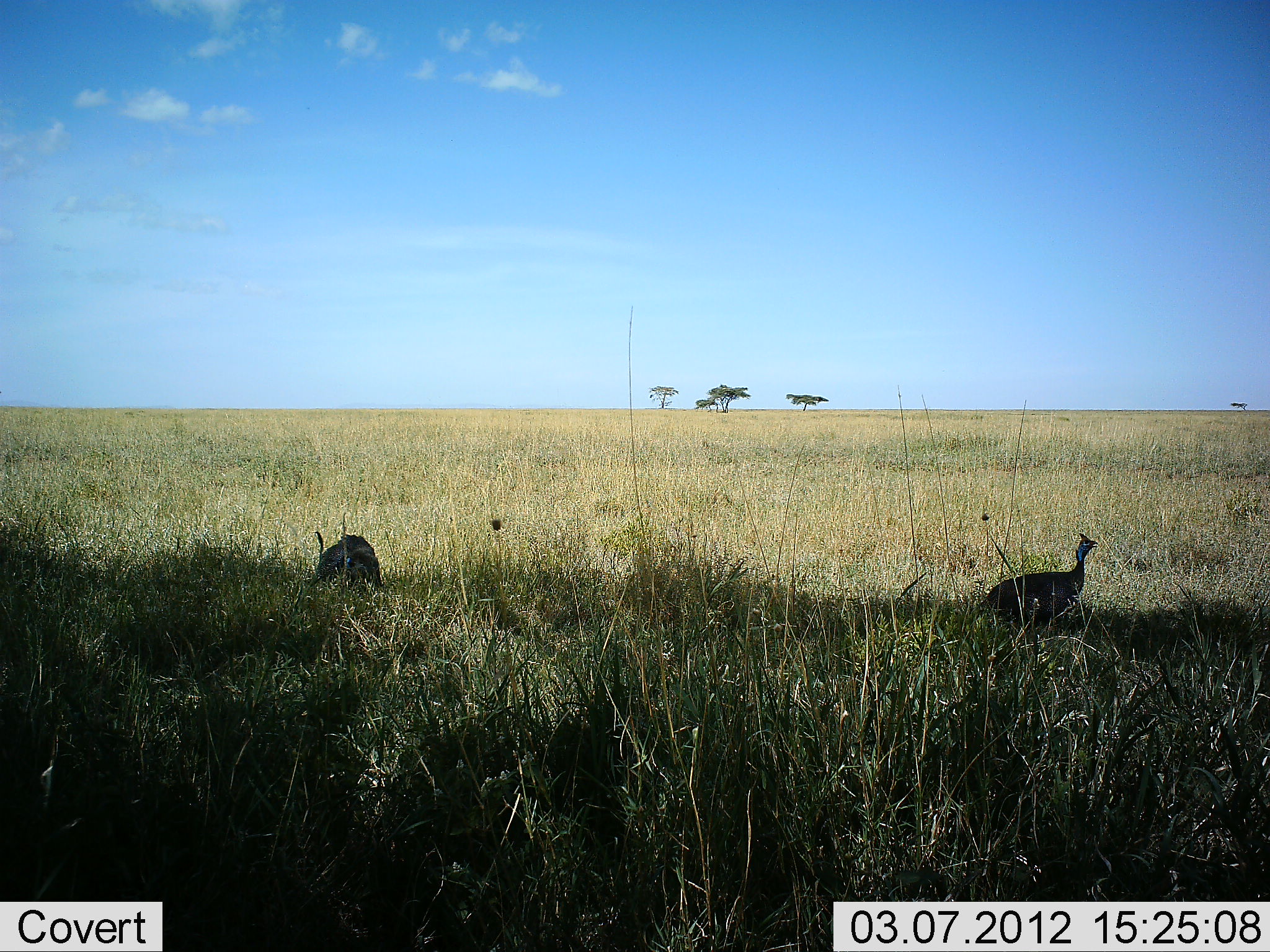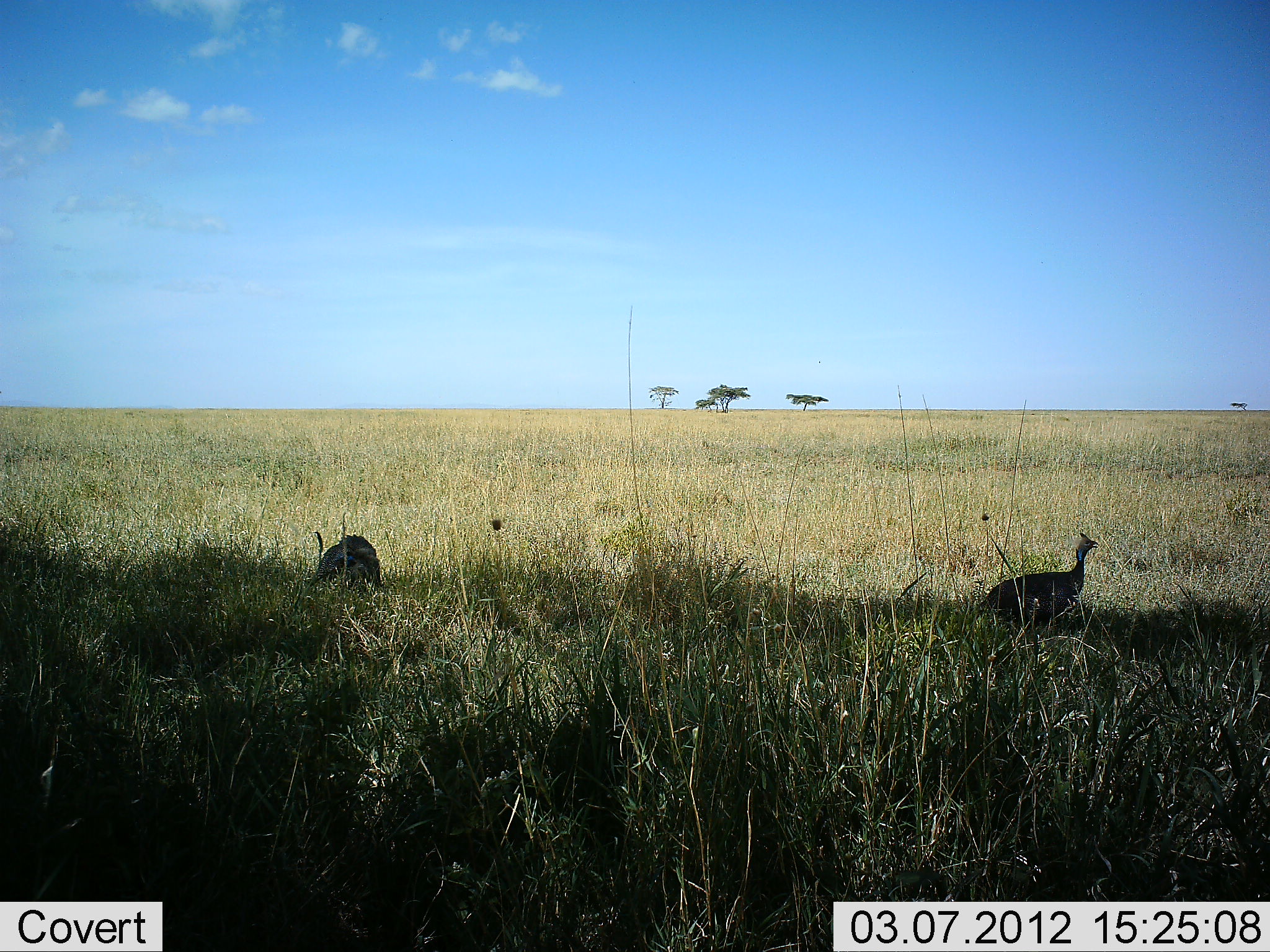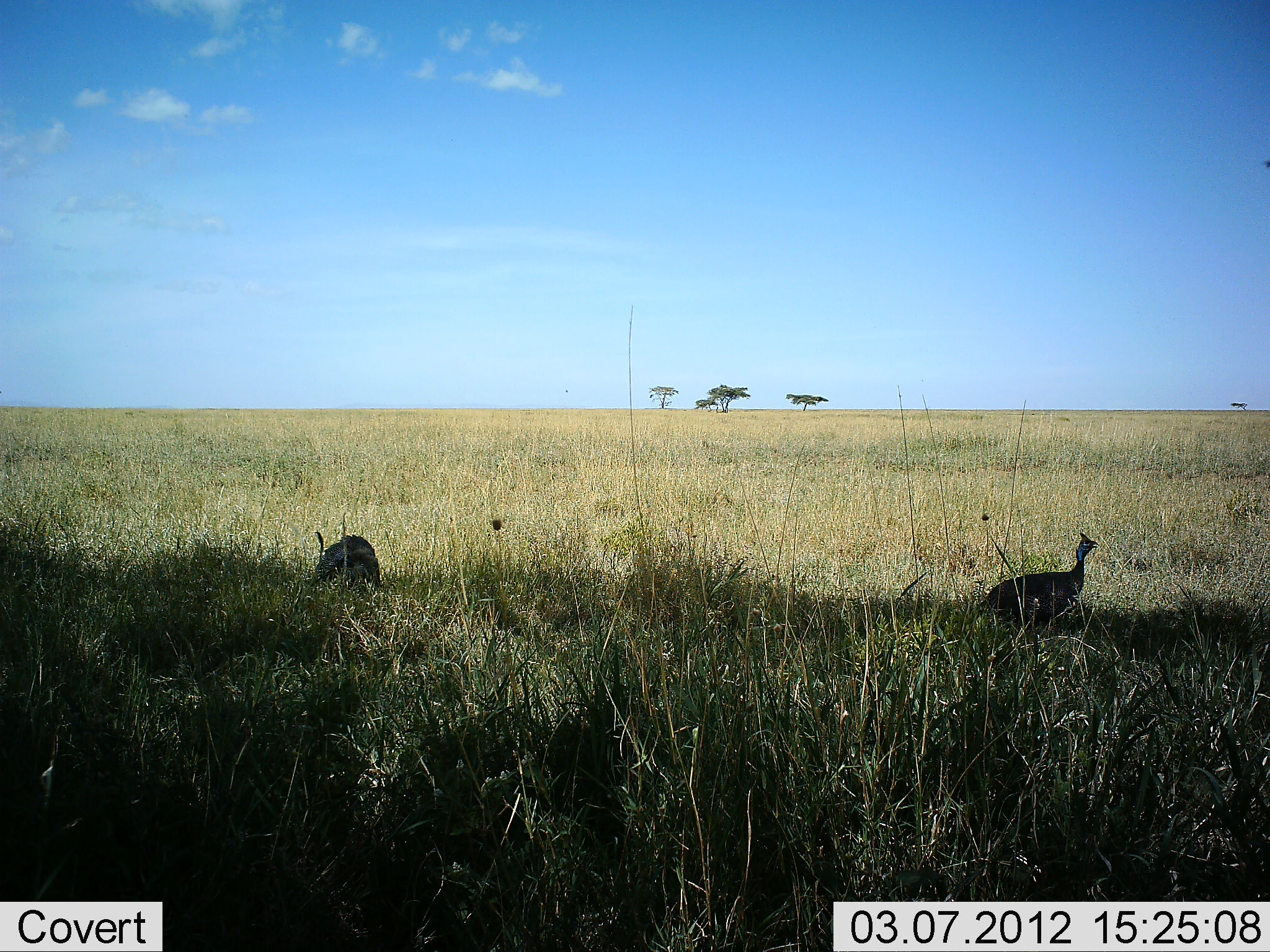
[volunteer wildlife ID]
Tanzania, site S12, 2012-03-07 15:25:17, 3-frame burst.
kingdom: Animalia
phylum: Chordata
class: Aves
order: Galliformes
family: Numididae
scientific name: Numididae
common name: guinea fowl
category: guineafowl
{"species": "guineafowl (guinea fowl) (Numididae)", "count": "2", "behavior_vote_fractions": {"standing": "83%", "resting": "0%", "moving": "9%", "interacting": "0%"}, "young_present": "0%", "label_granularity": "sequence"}